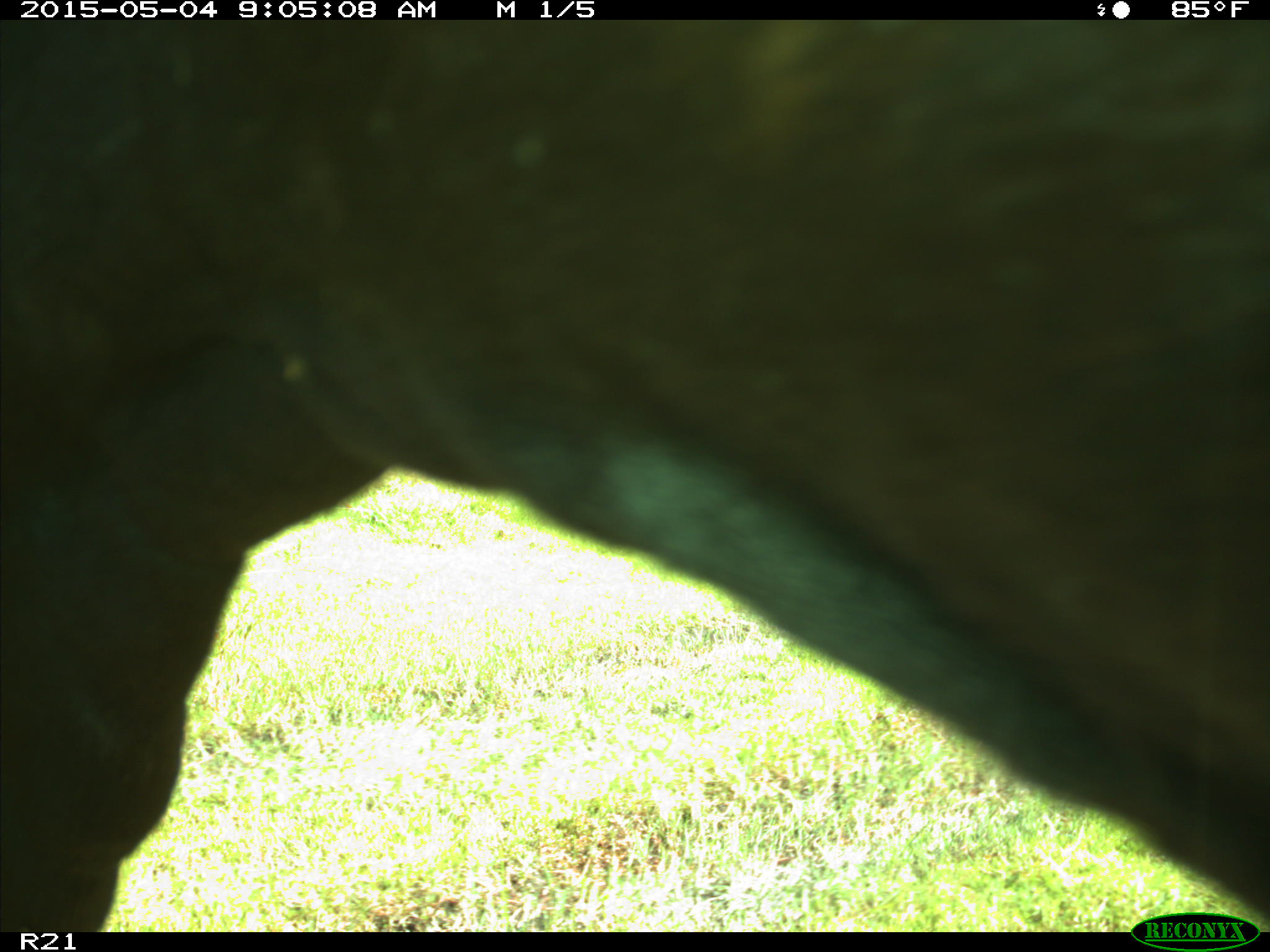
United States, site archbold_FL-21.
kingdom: Animalia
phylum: Chordata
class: Mammalia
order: Artiodactyla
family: Bovidae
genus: Bos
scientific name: Bos taurus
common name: domestic cow